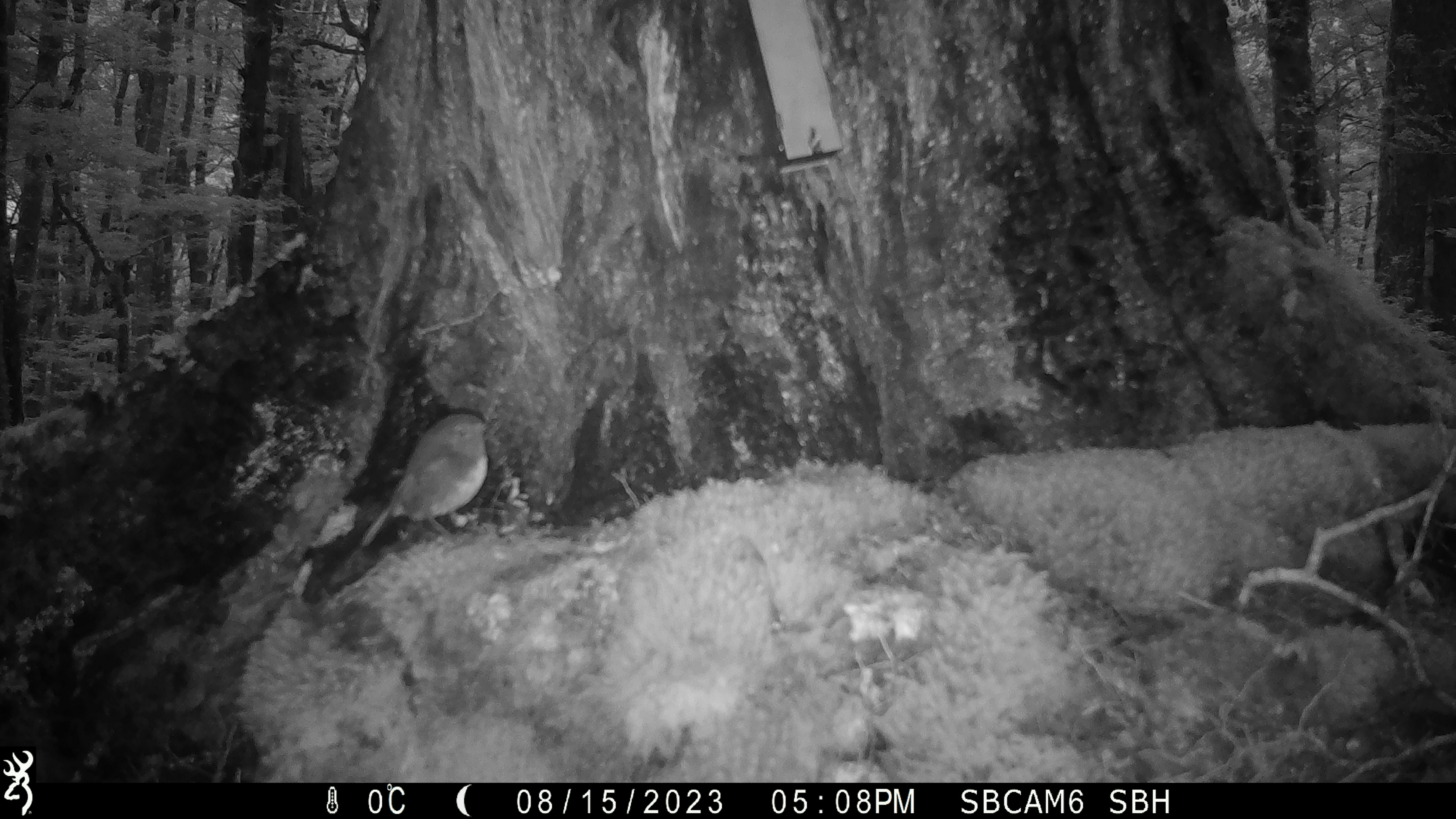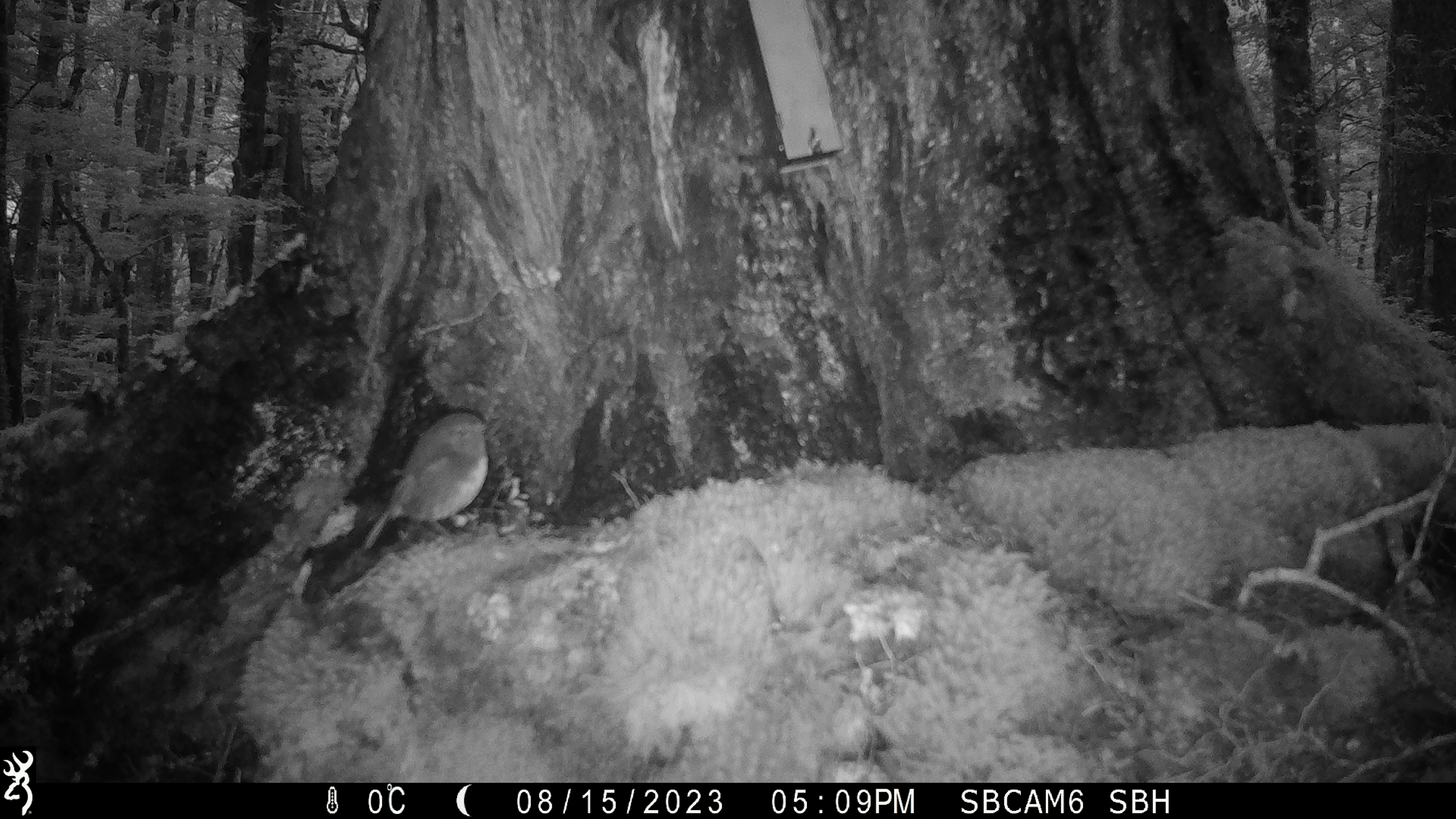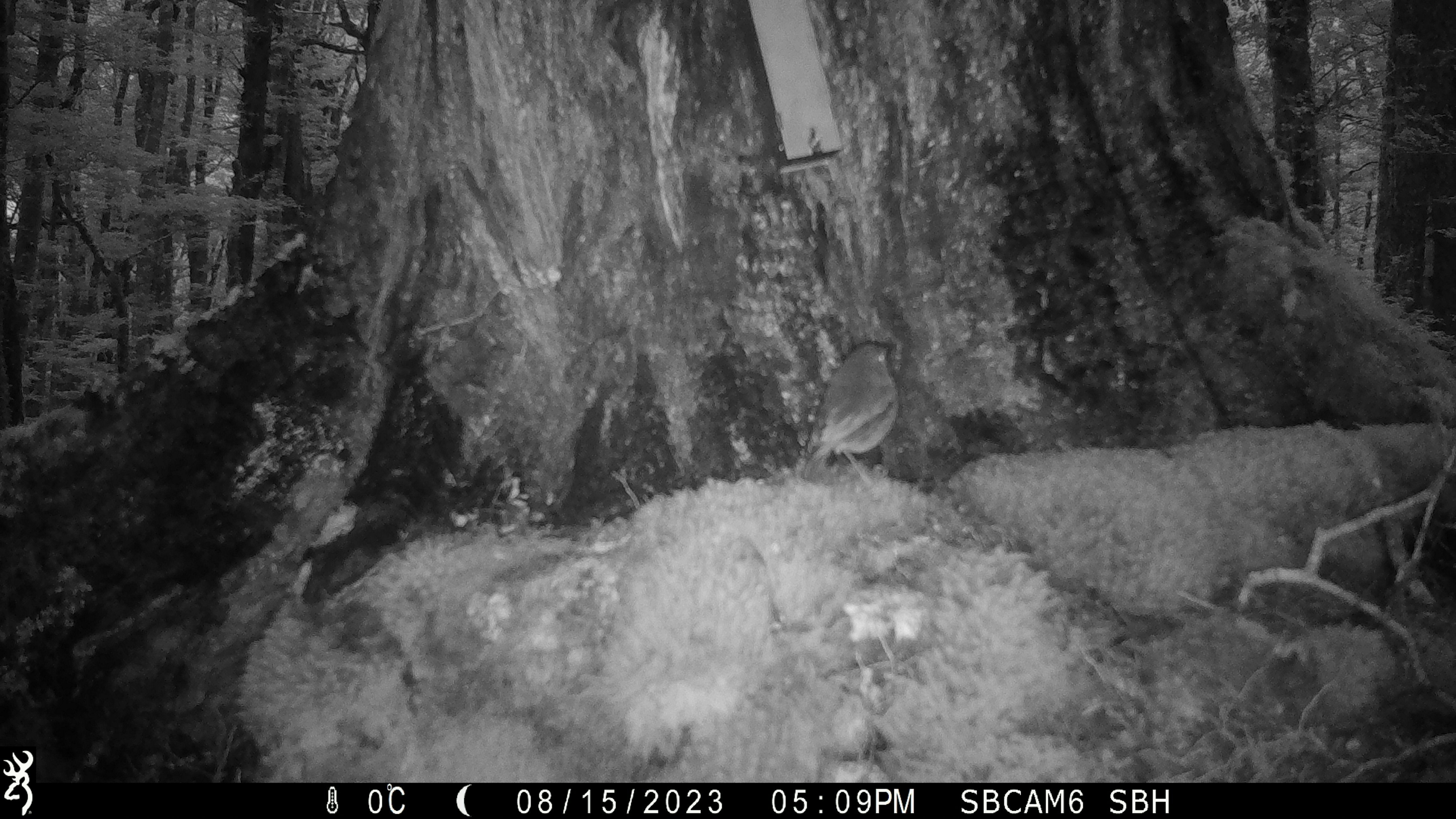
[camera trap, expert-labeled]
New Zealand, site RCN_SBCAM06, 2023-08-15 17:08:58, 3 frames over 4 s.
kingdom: Animalia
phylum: Chordata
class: Aves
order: Passeriformes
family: Petroicidae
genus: Petroica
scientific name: Petroica australis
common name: new zealand robin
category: robin